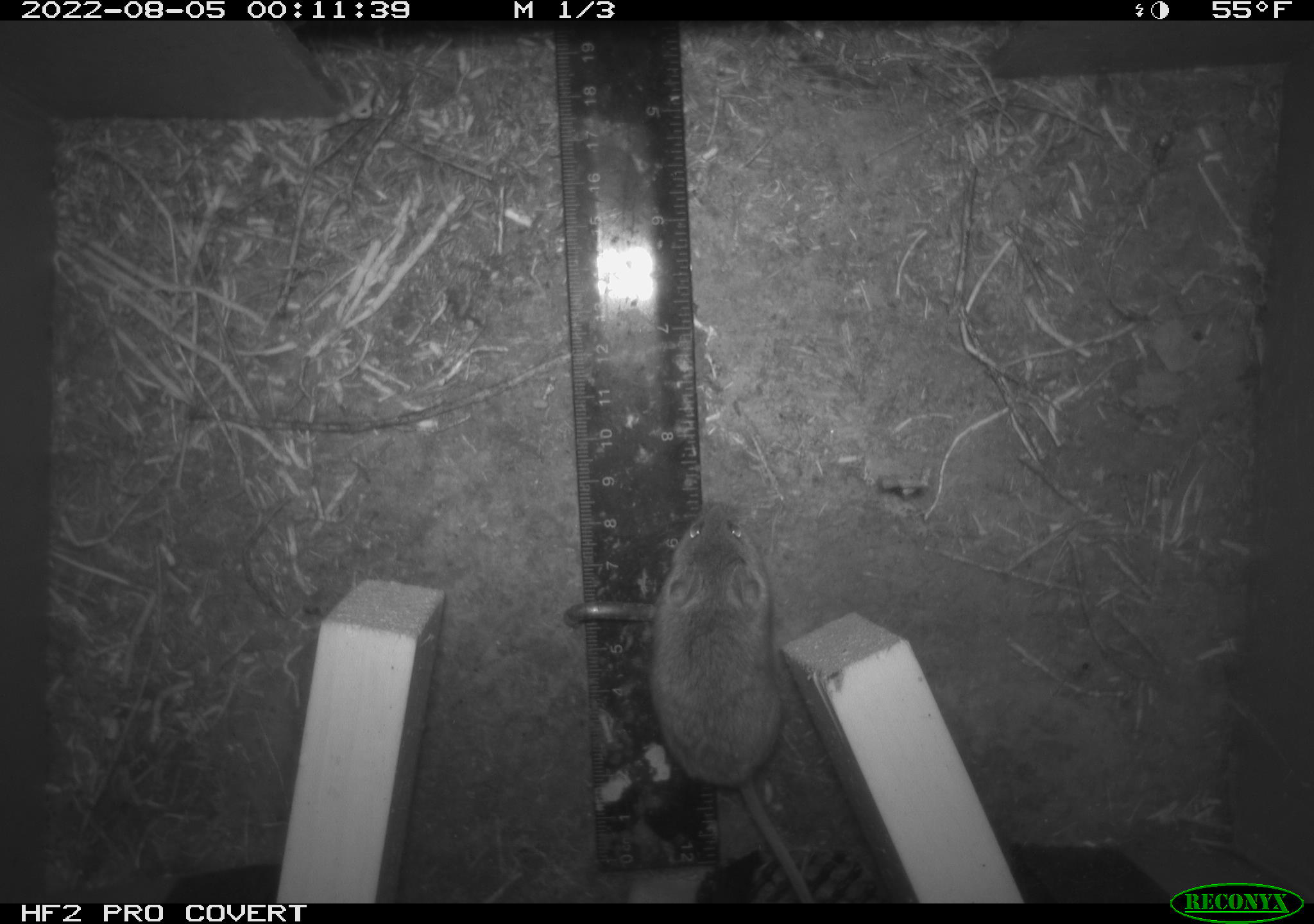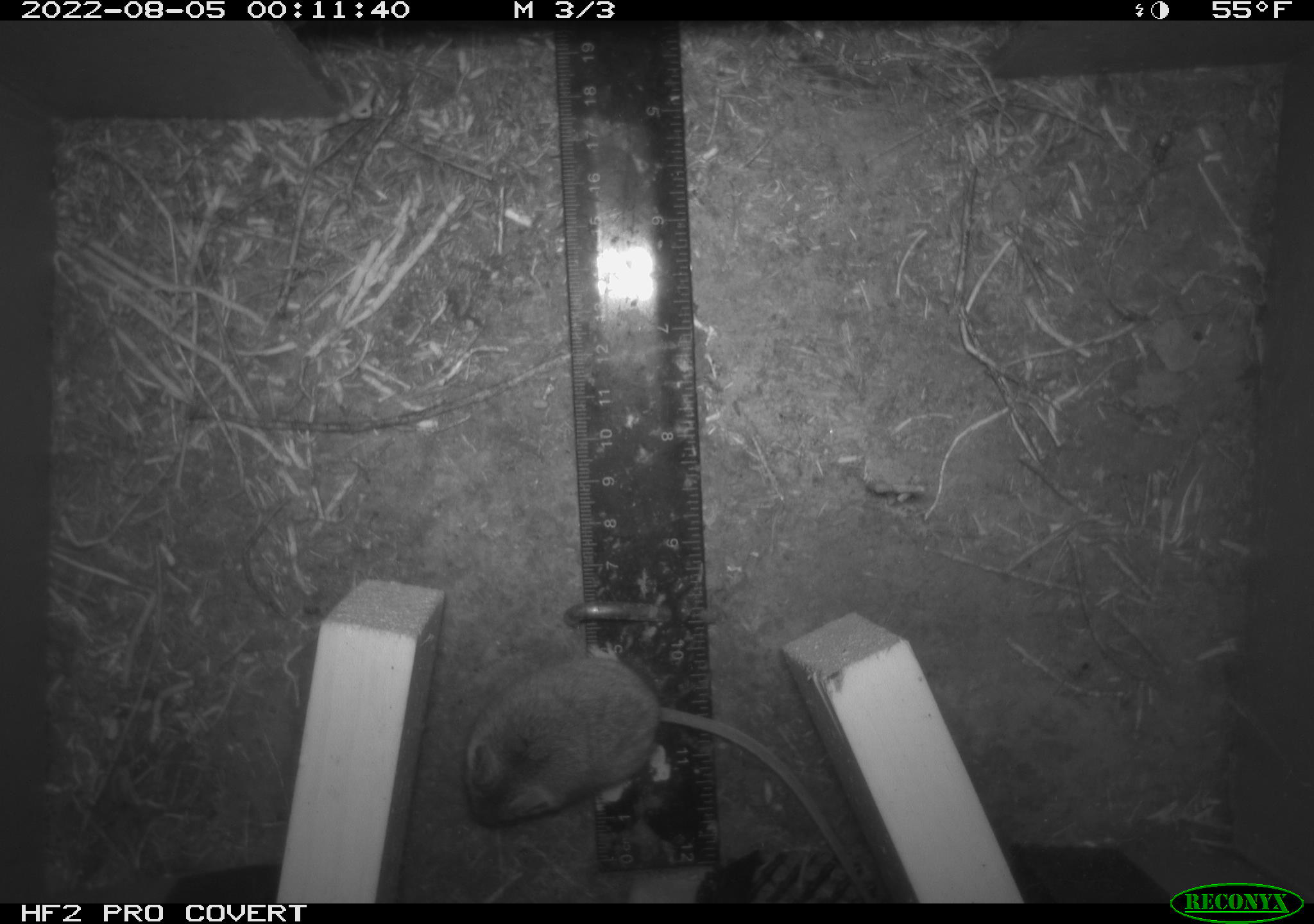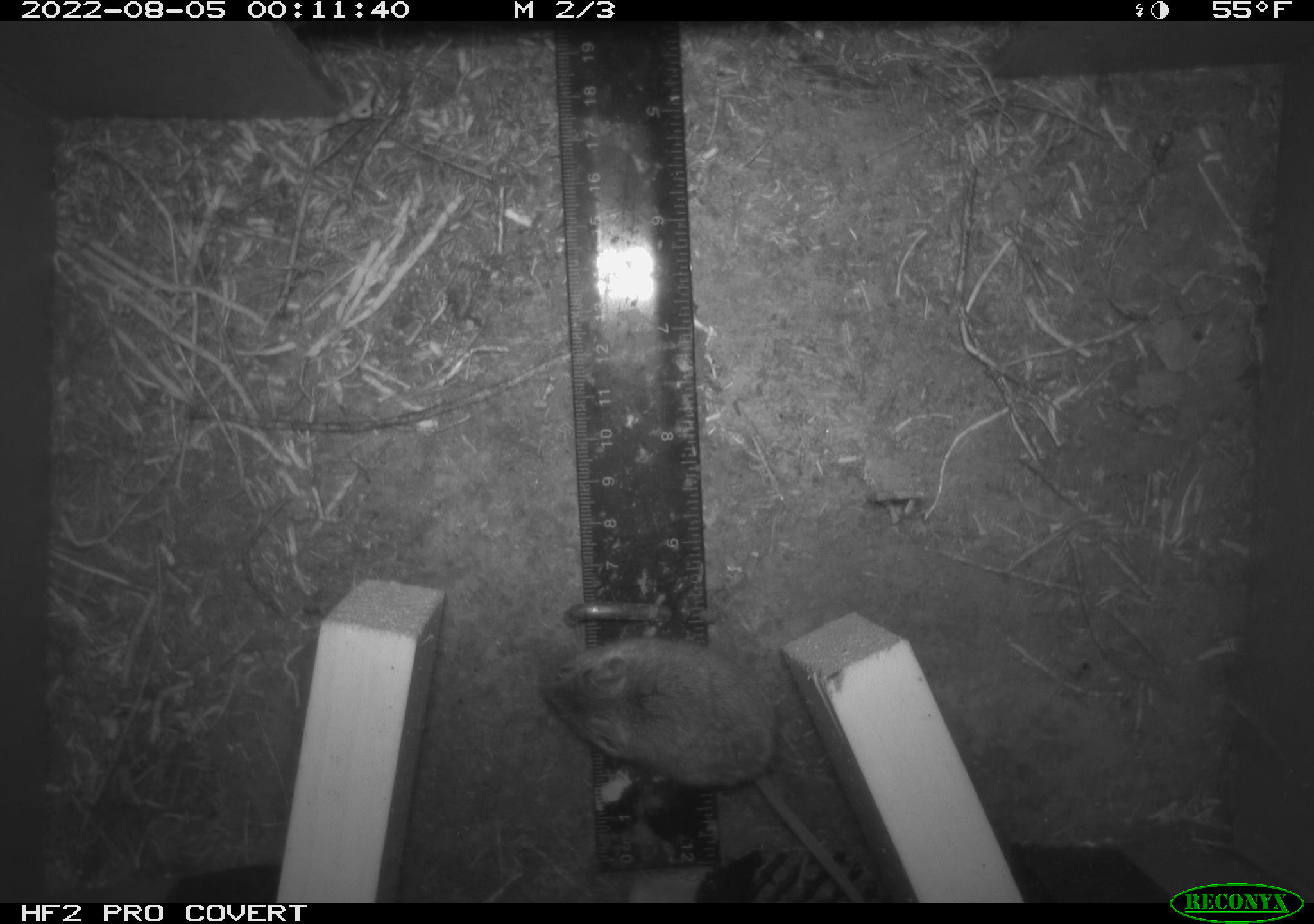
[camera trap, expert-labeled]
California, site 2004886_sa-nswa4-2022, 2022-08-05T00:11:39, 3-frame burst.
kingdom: Animalia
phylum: Chordata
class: Mammalia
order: Rodentia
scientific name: Rodentia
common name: rodent